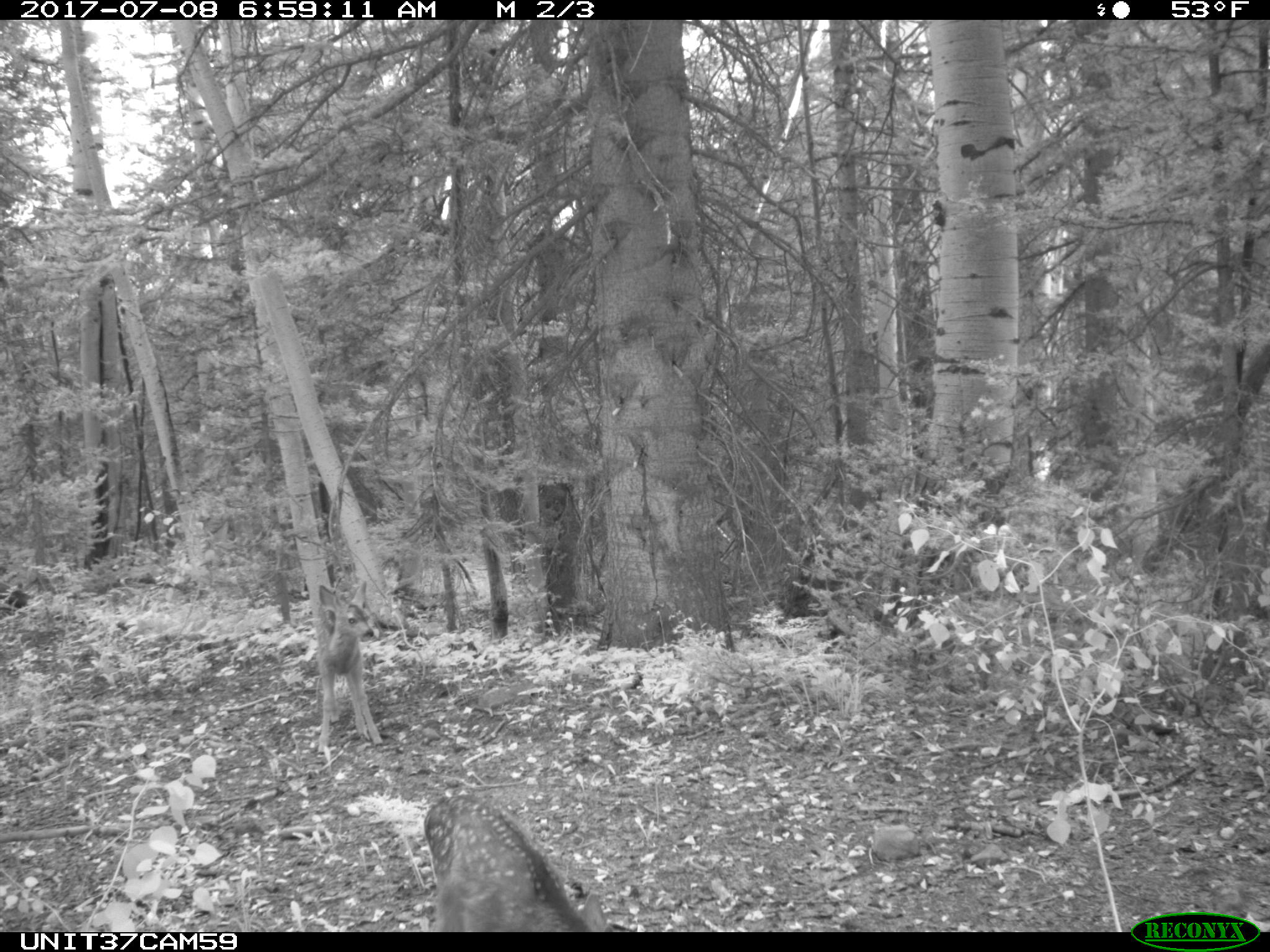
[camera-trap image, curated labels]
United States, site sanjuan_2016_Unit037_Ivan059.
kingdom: Animalia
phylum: Chordata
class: Mammalia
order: Artiodactyla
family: Cervidae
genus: Odocoileus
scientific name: Odocoileus hemionus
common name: mule deer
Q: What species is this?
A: Odocoileus hemionus (mule deer).